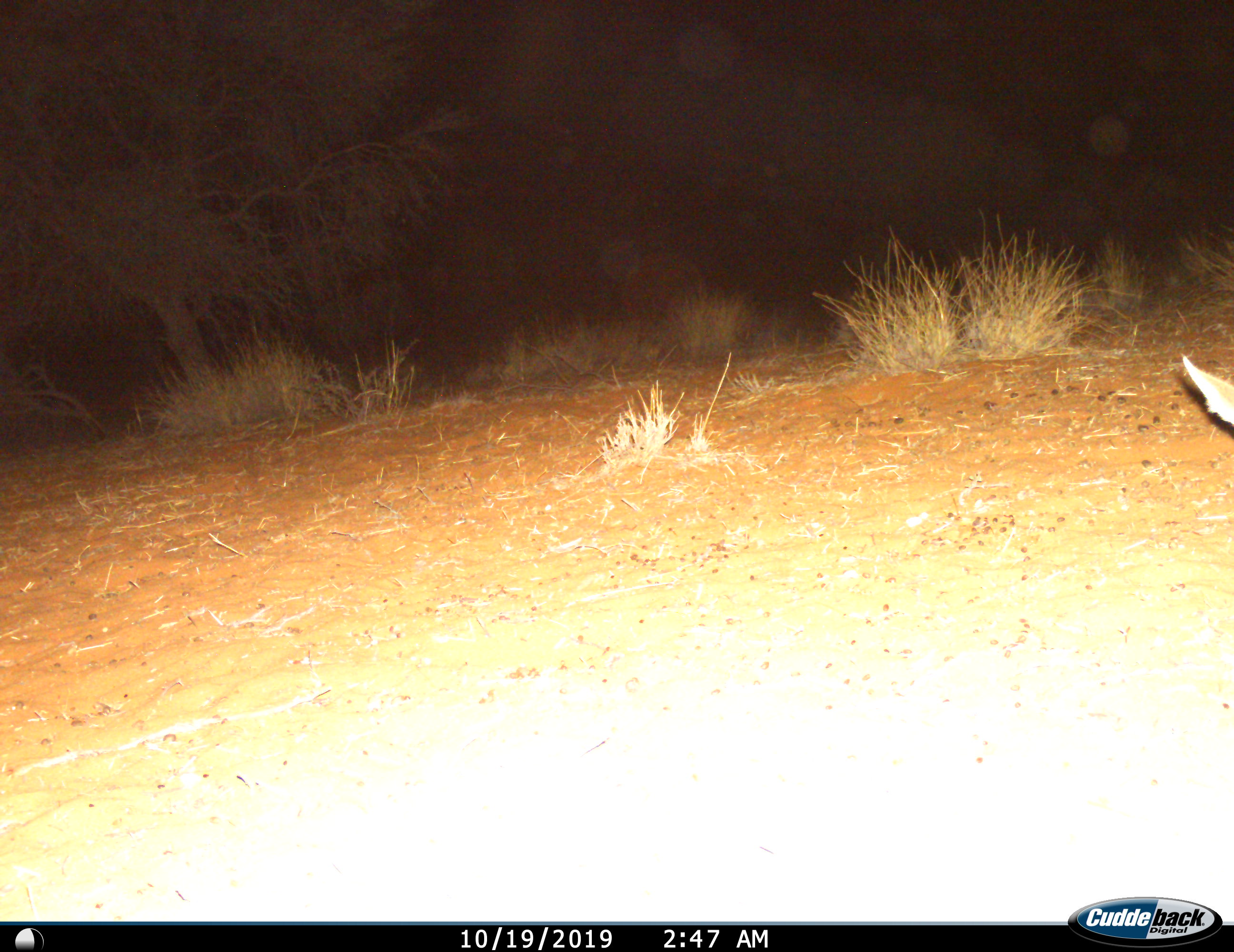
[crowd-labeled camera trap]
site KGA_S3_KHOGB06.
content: unidentified animal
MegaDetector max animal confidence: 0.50